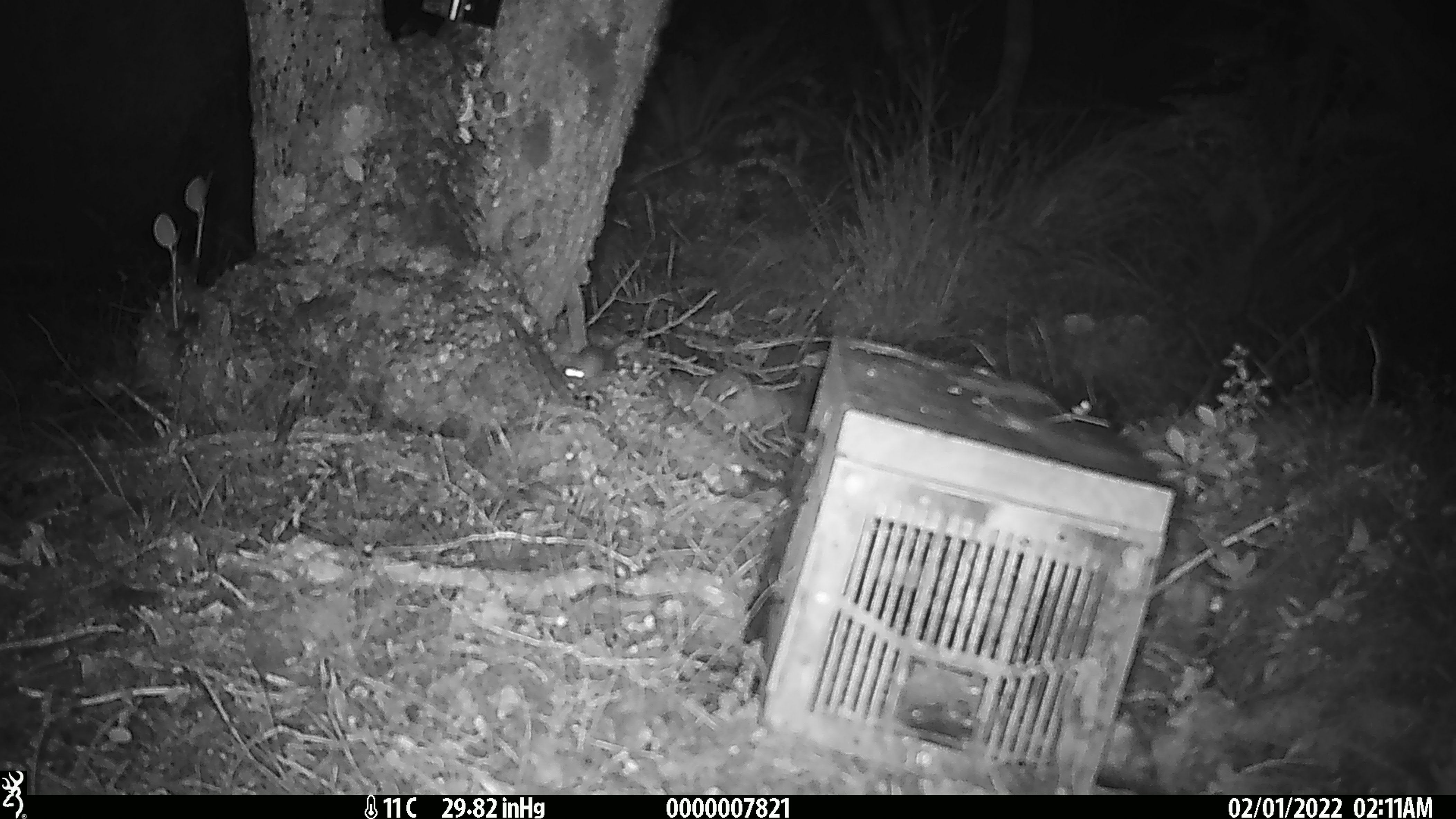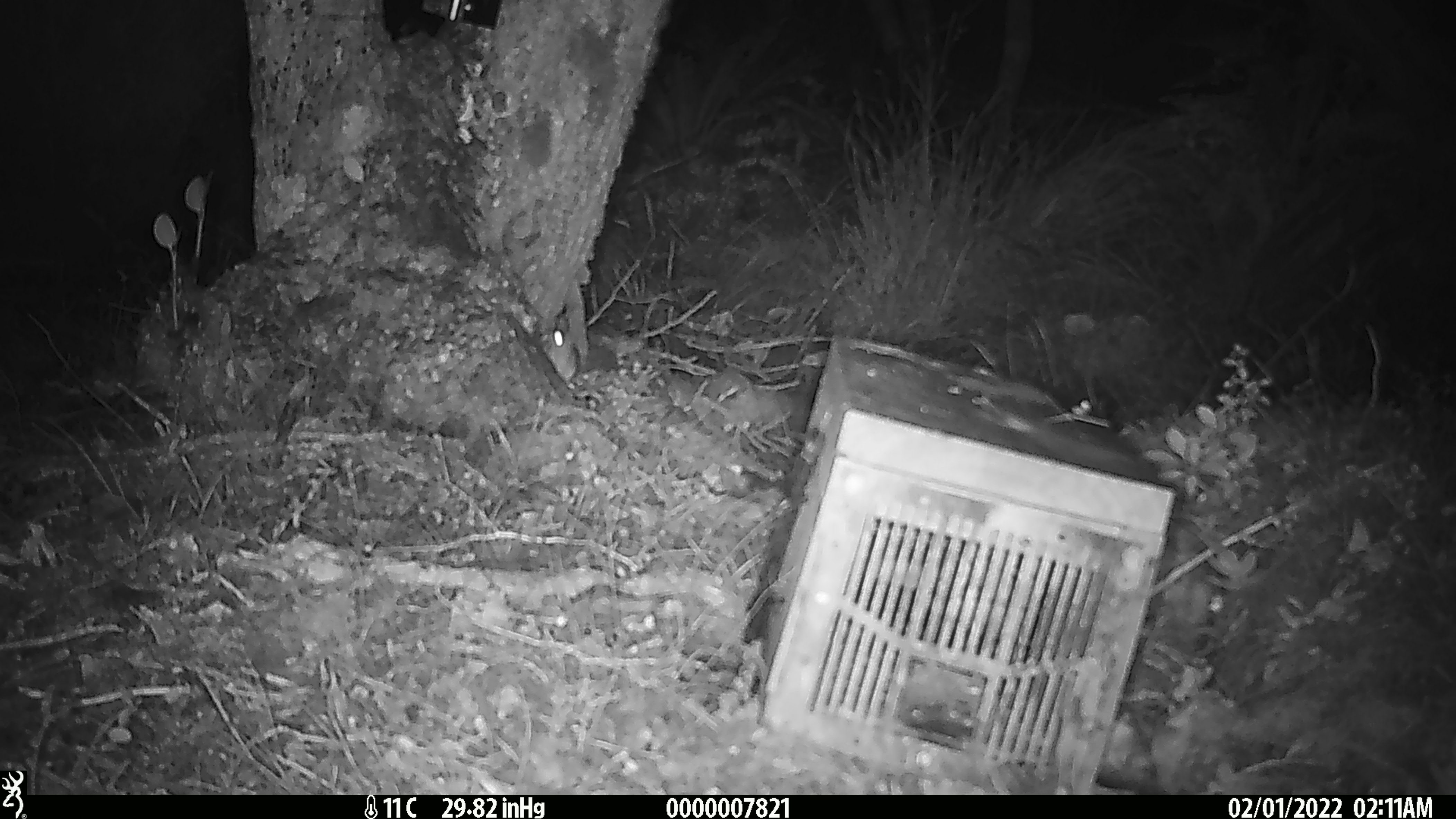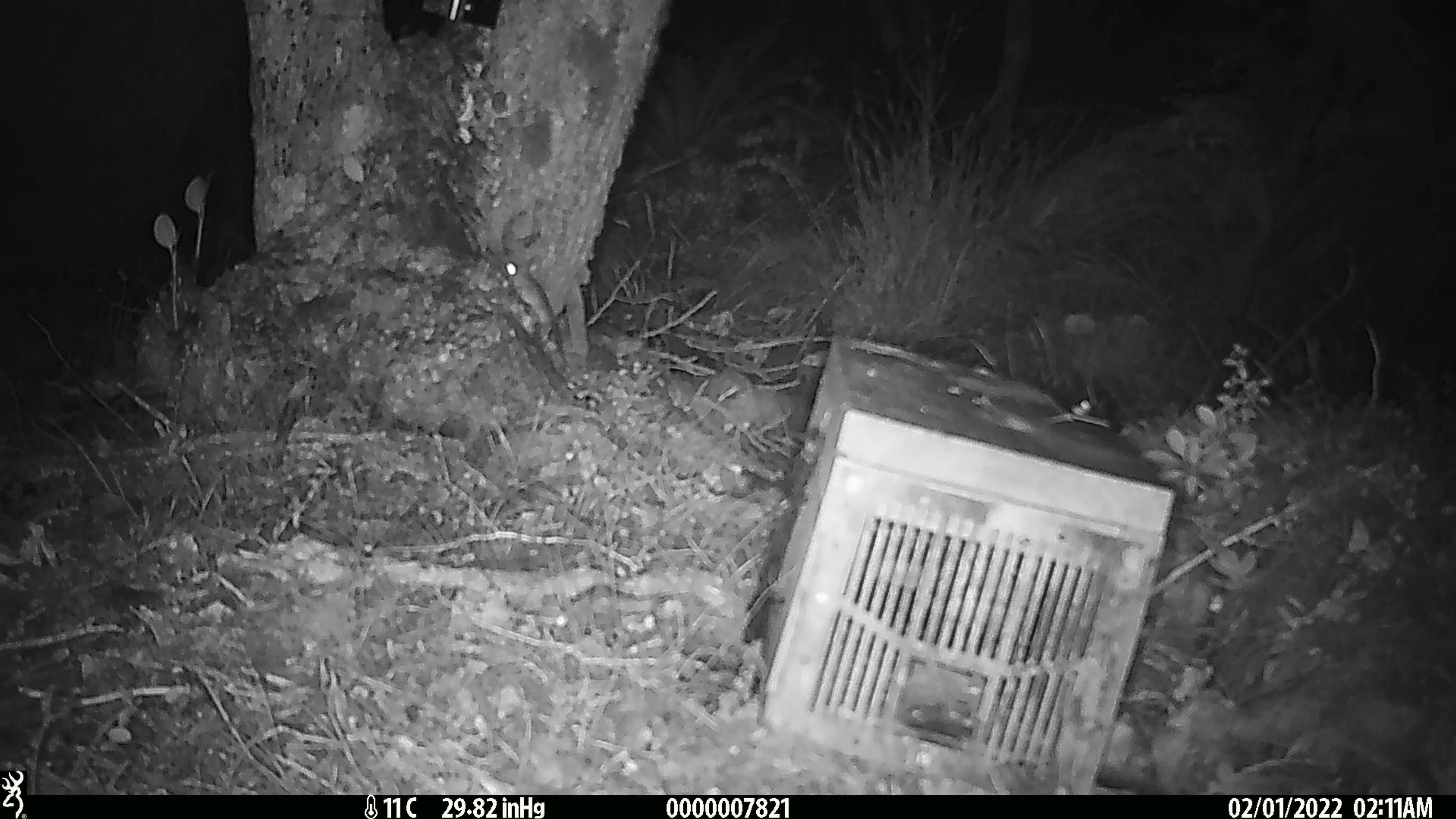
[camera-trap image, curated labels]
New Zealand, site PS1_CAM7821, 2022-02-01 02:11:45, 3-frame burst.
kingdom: Animalia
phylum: Chordata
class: Mammalia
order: Rodentia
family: Muridae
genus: Mus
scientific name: Mus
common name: mouse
Mouse (Mus).